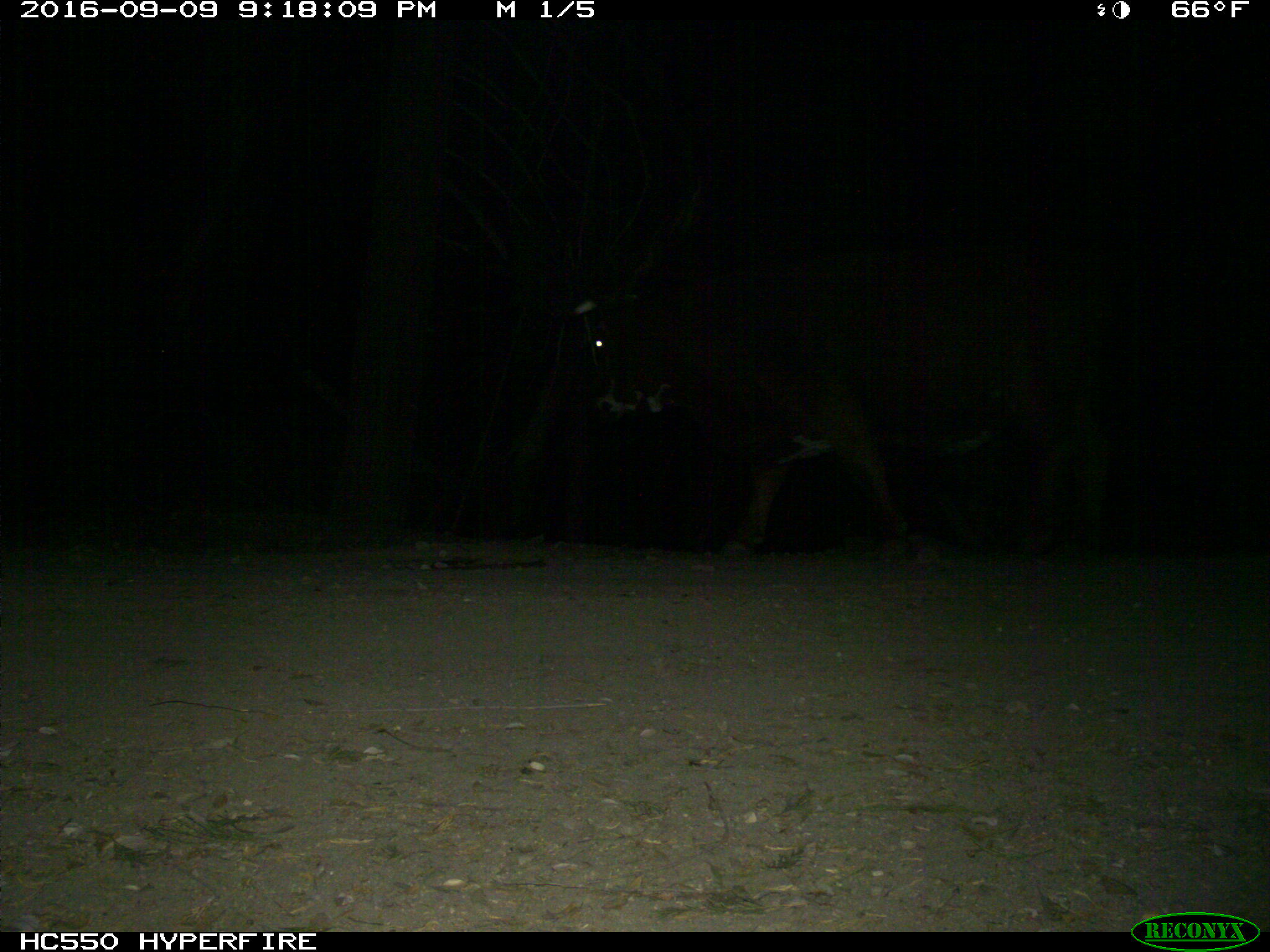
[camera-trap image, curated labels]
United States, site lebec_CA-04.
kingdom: Animalia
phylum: Chordata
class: Mammalia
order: Artiodactyla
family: Bovidae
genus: Bos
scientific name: Bos taurus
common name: domestic cow